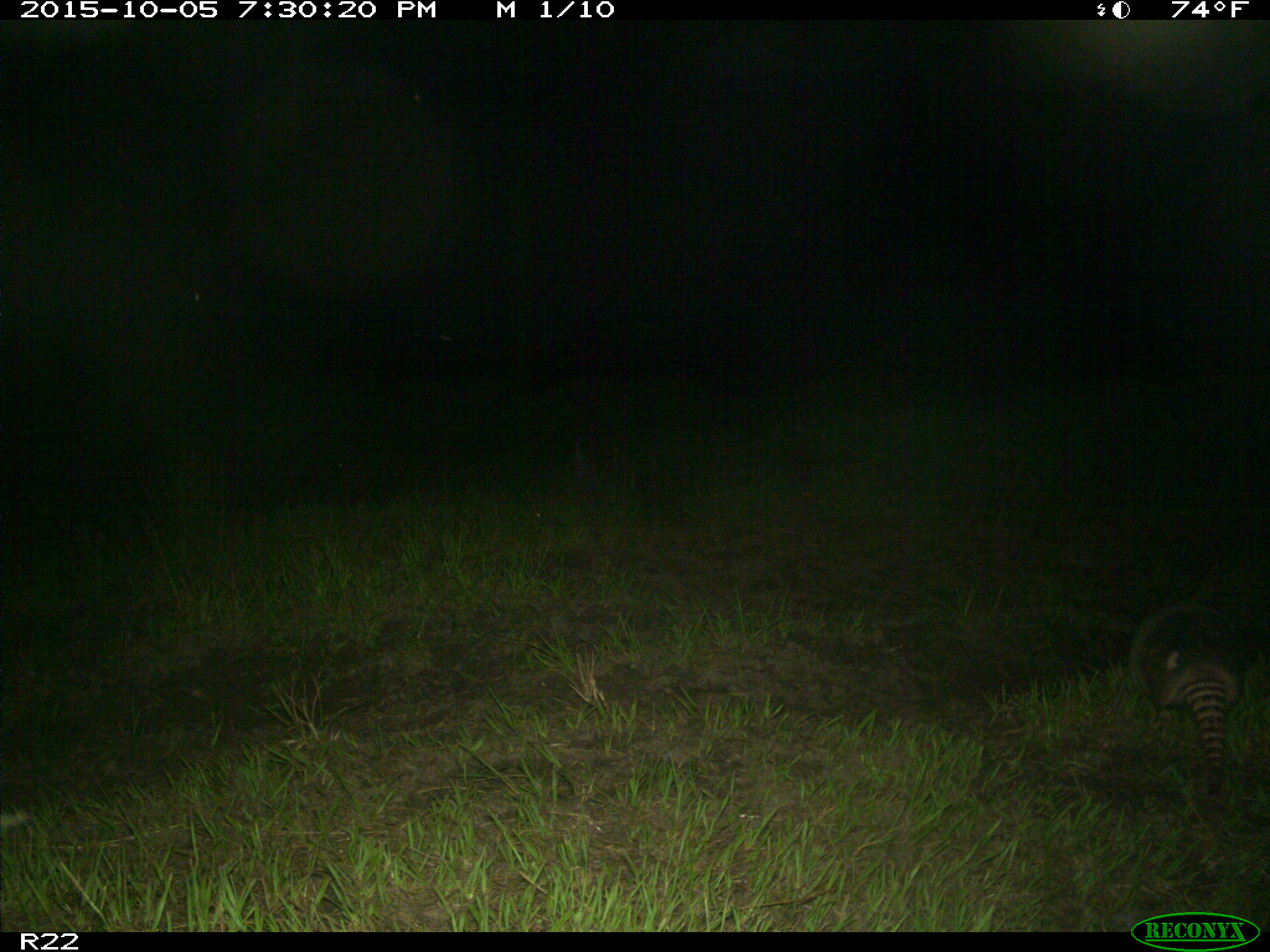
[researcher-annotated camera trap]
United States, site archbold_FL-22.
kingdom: Animalia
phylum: Chordata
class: Mammalia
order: Cingulata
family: Dasypodidae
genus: Dasypus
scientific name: Dasypus novemcinctus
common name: nine-banded armadillo